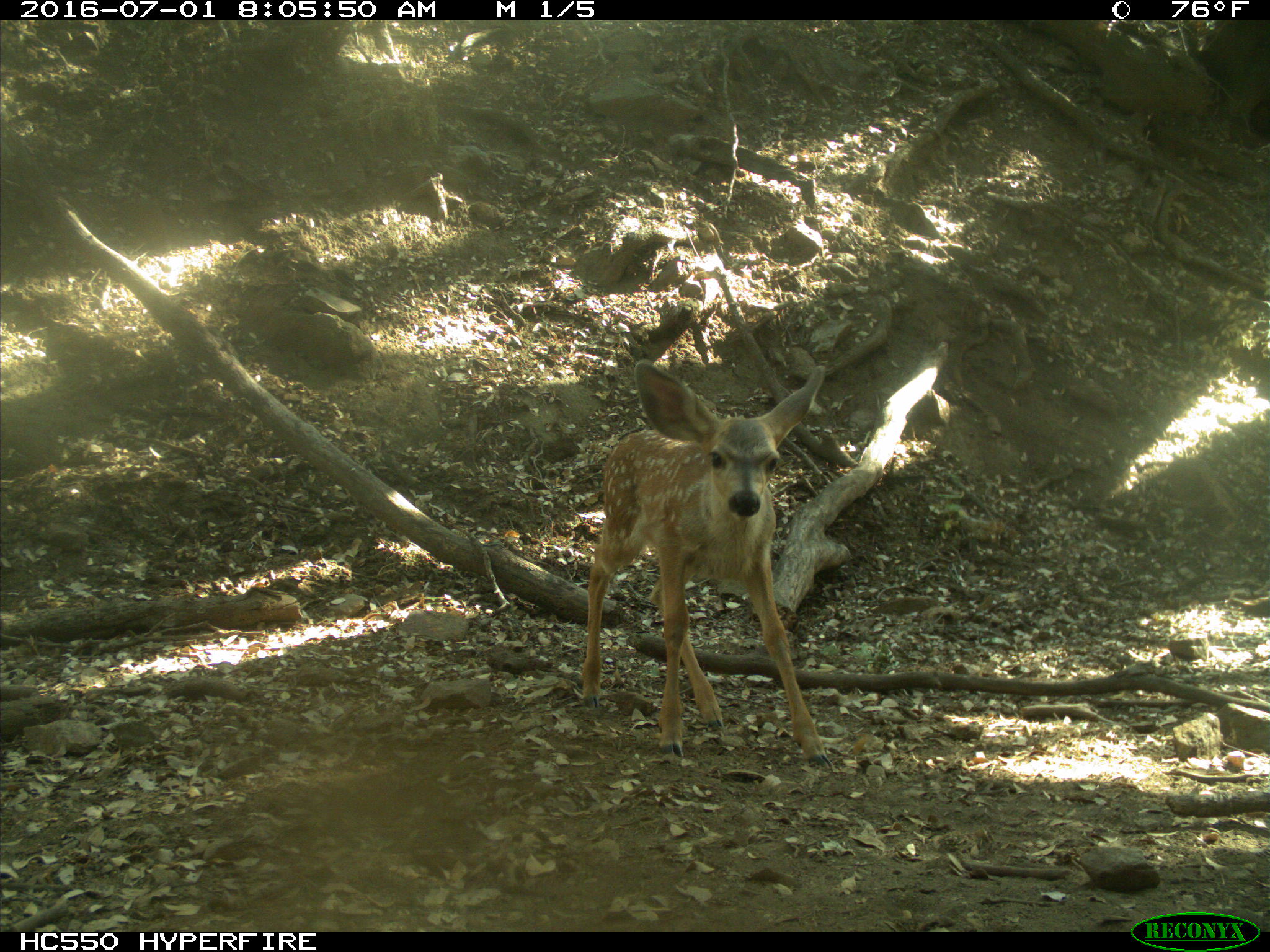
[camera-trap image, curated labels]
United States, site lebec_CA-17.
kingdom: Animalia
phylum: Chordata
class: Mammalia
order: Artiodactyla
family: Cervidae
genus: Odocoileus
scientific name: Odocoileus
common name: deer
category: unidentified deer